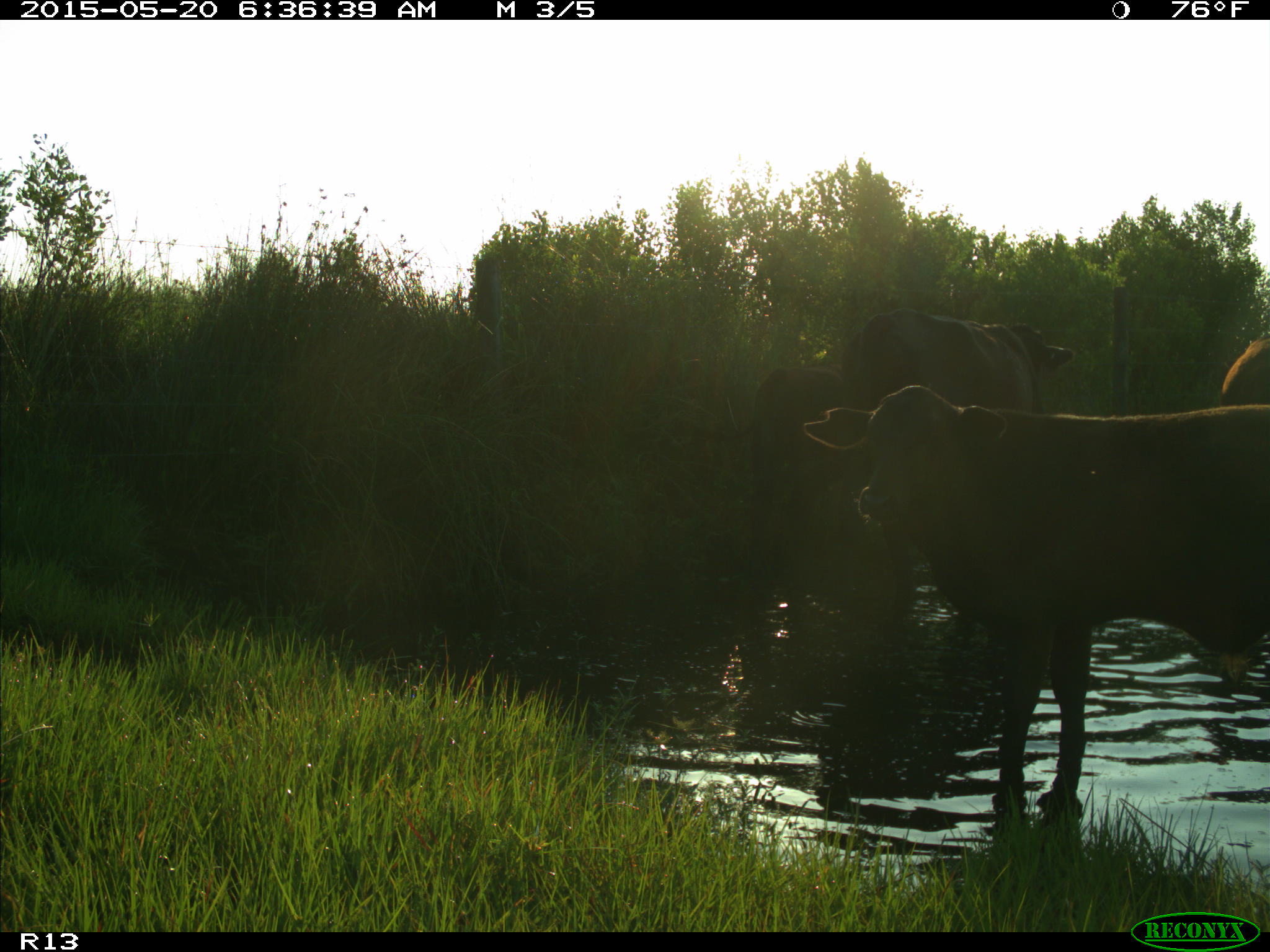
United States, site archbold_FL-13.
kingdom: Animalia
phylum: Chordata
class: Mammalia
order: Artiodactyla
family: Bovidae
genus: Bos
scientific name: Bos taurus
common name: domestic cow